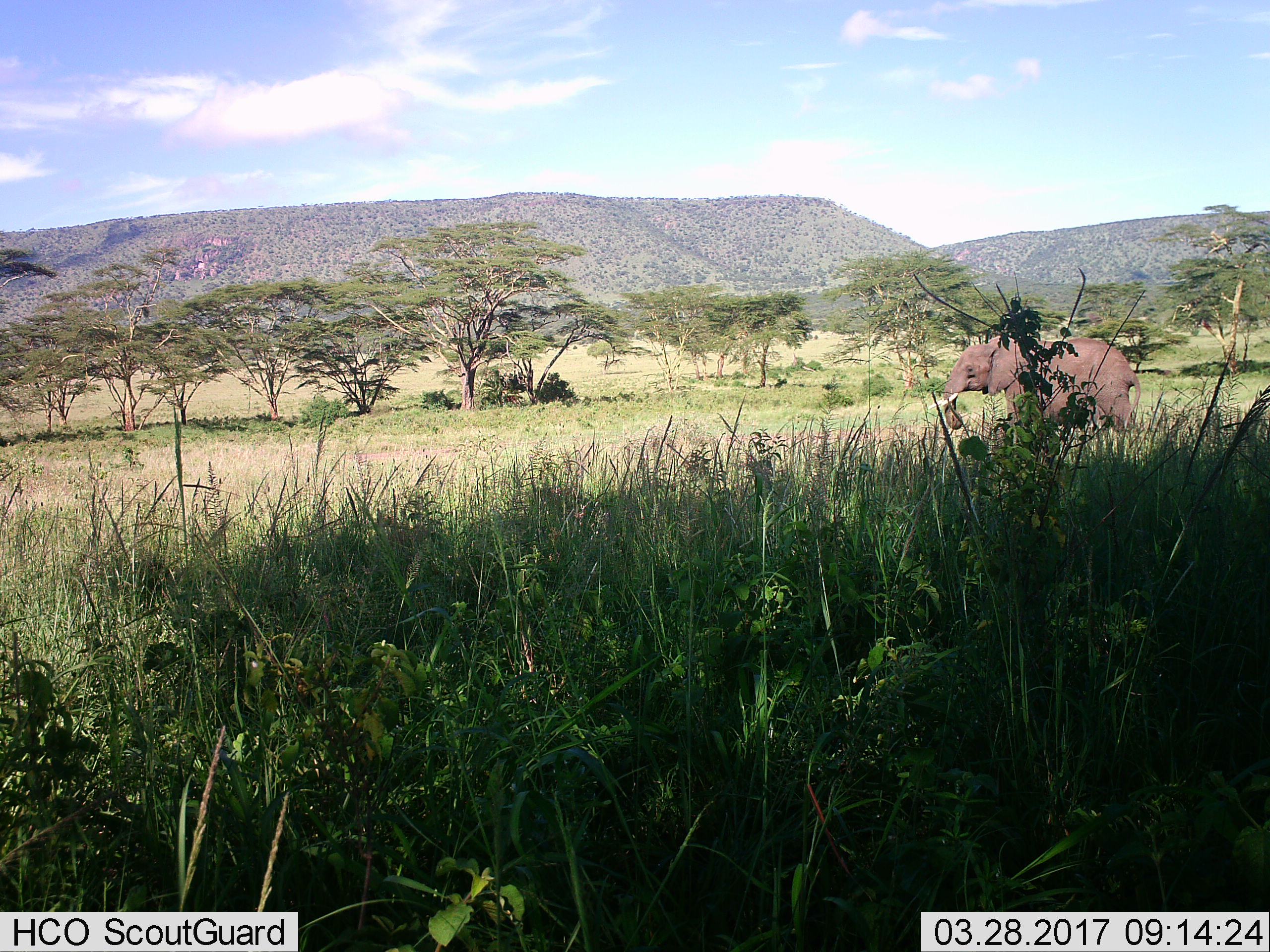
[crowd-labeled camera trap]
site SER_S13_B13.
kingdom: Animalia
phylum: Chordata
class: Mammalia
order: Proboscidea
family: Elephantidae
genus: Loxodonta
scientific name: Loxodonta africana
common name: african bush elephant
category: elephant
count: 1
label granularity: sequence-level